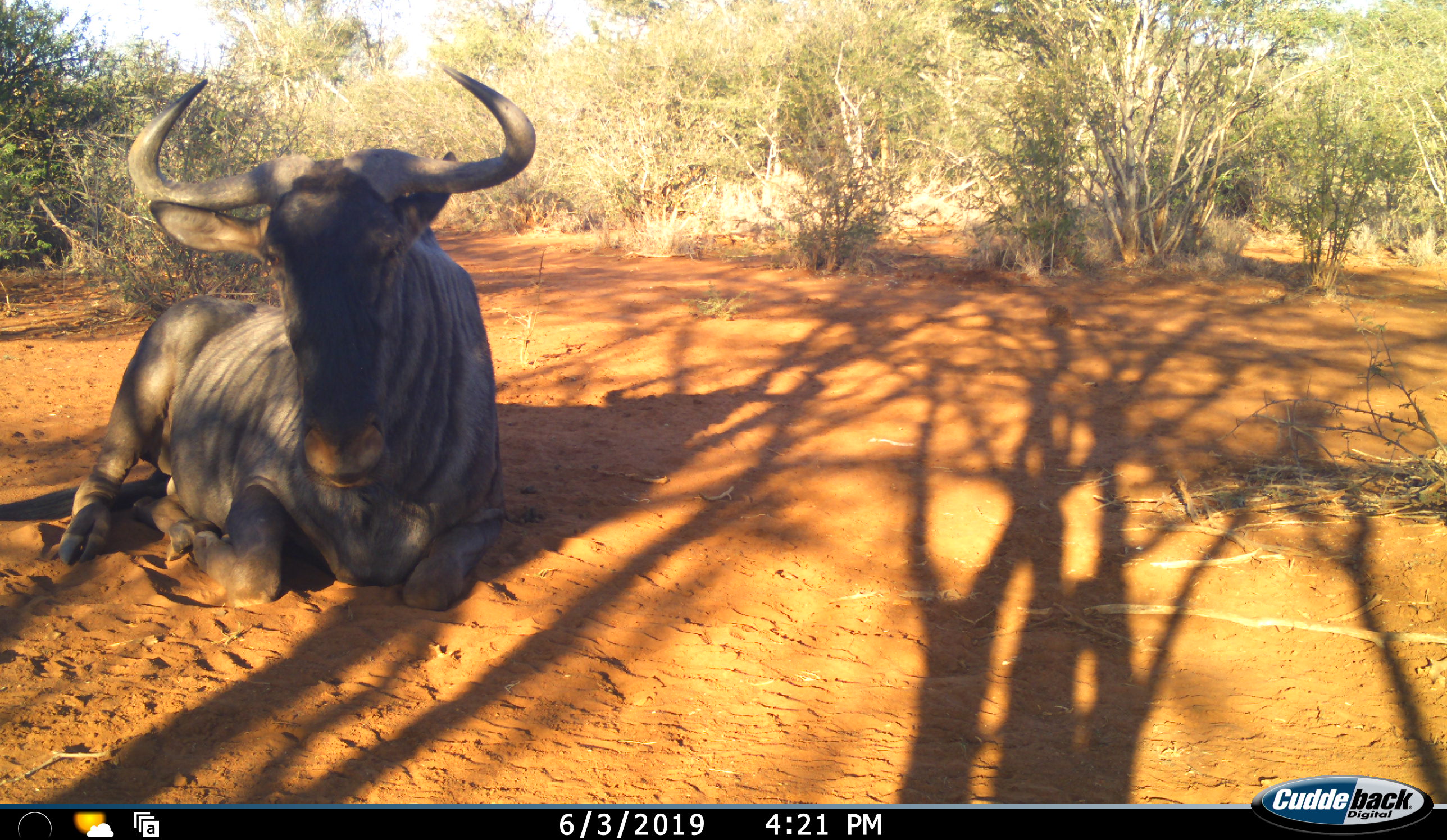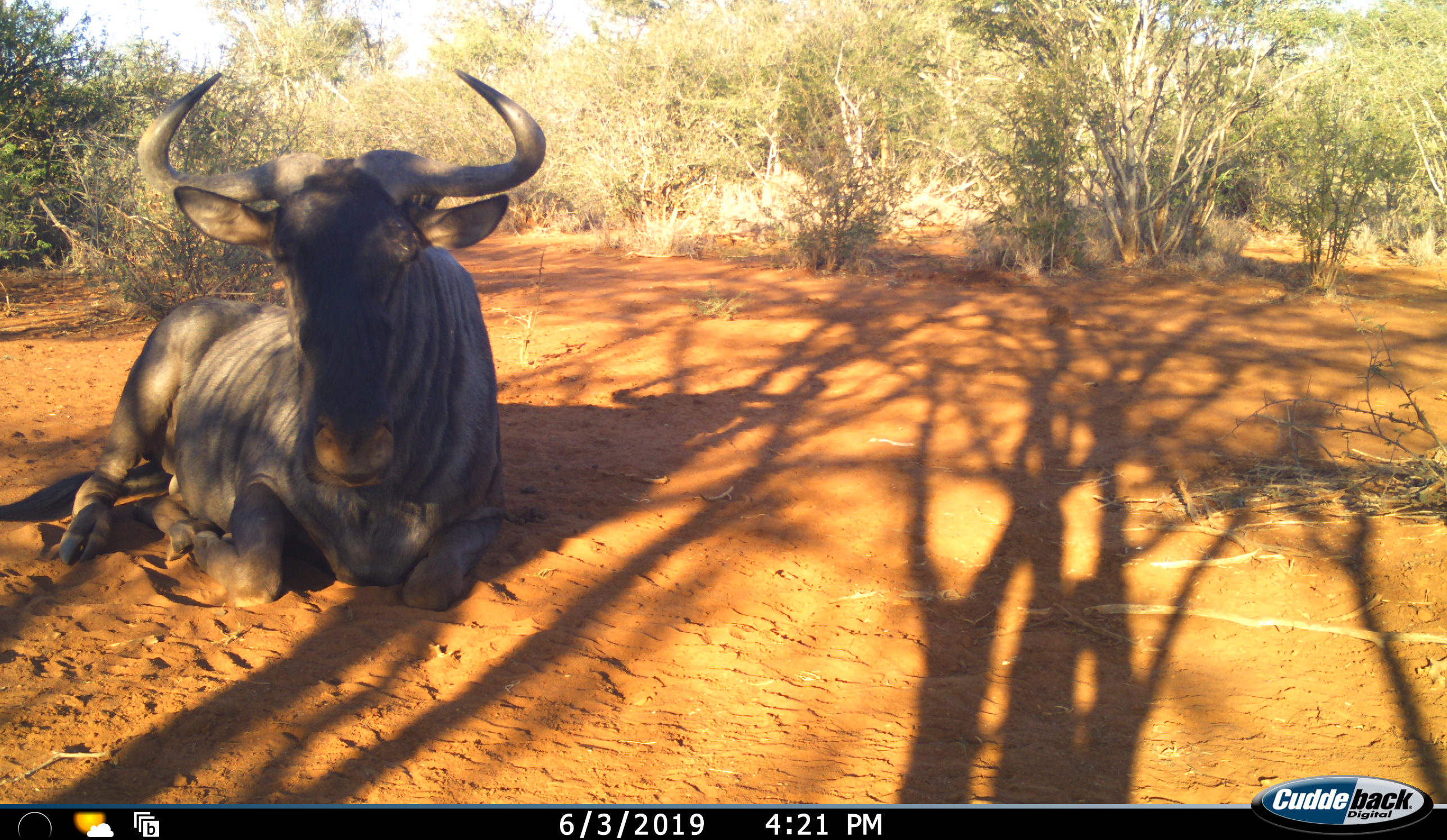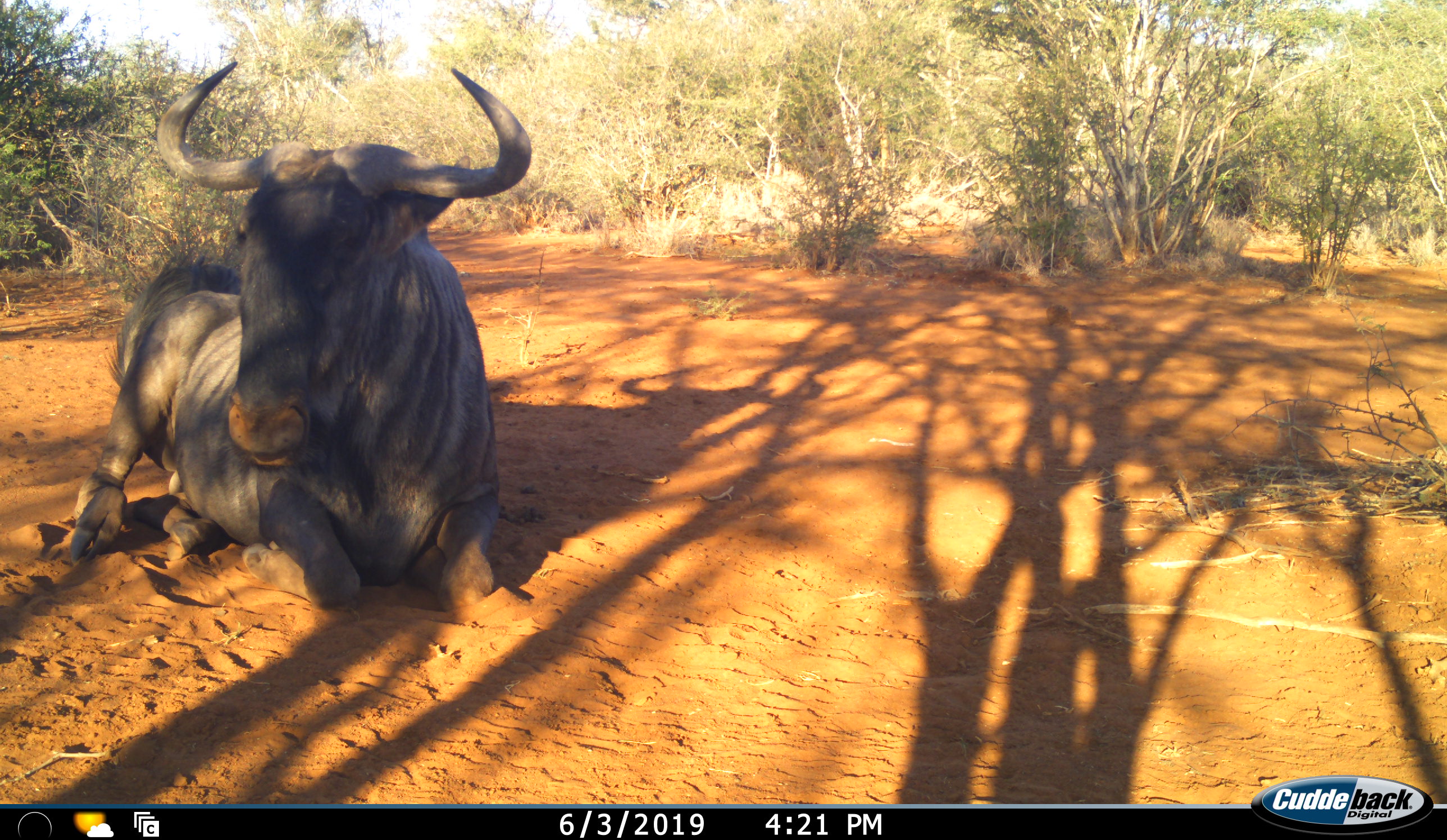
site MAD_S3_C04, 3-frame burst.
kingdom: Animalia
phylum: Chordata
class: Mammalia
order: Artiodactyla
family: Bovidae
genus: Connochaetes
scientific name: Connochaetes taurinus taurinus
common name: blue wildebeest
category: wildebeestblue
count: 1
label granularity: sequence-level